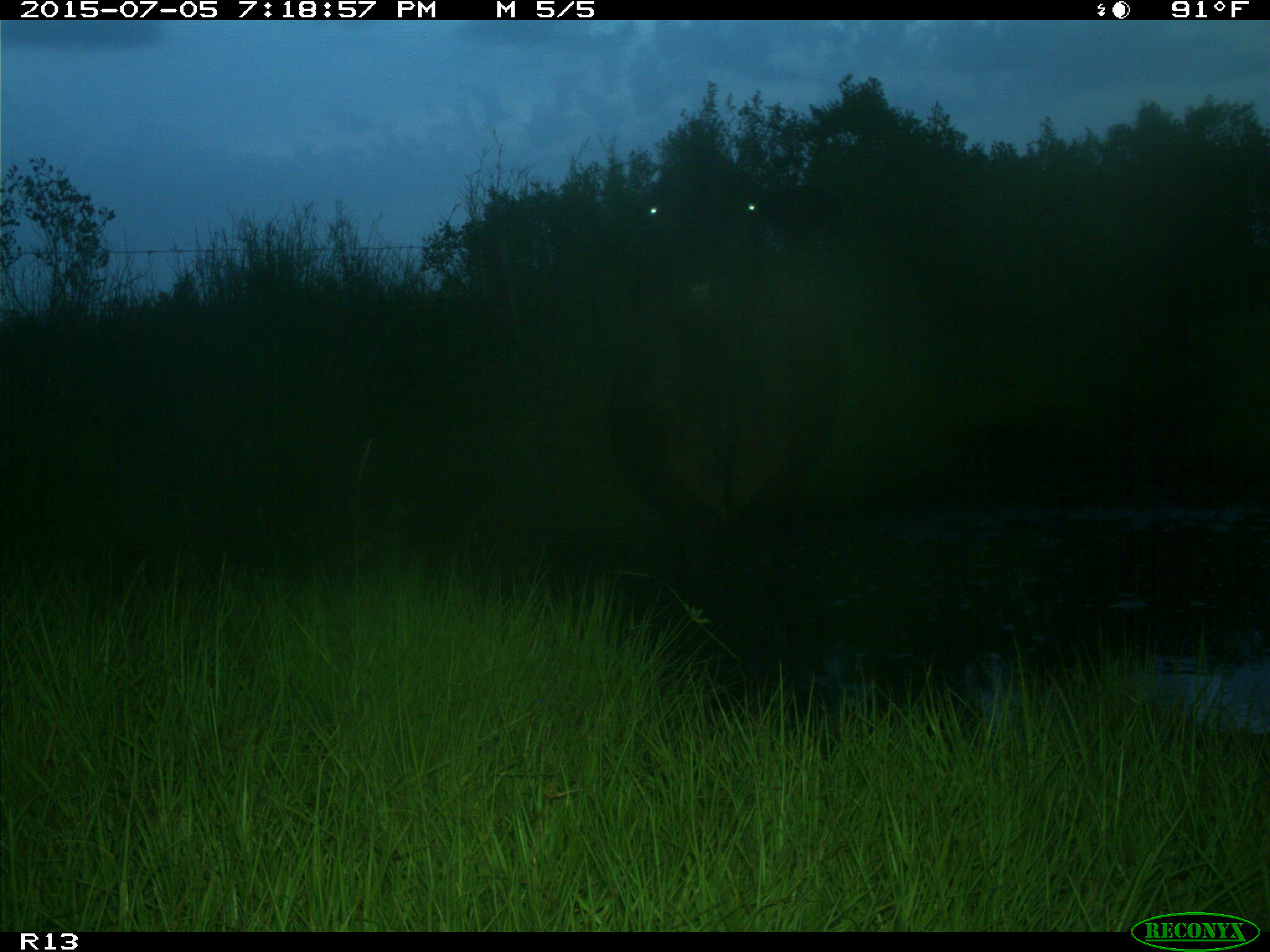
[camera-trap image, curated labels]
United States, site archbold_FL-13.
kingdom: Animalia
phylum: Chordata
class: Mammalia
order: Artiodactyla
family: Bovidae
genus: Bos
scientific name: Bos taurus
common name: domestic cow